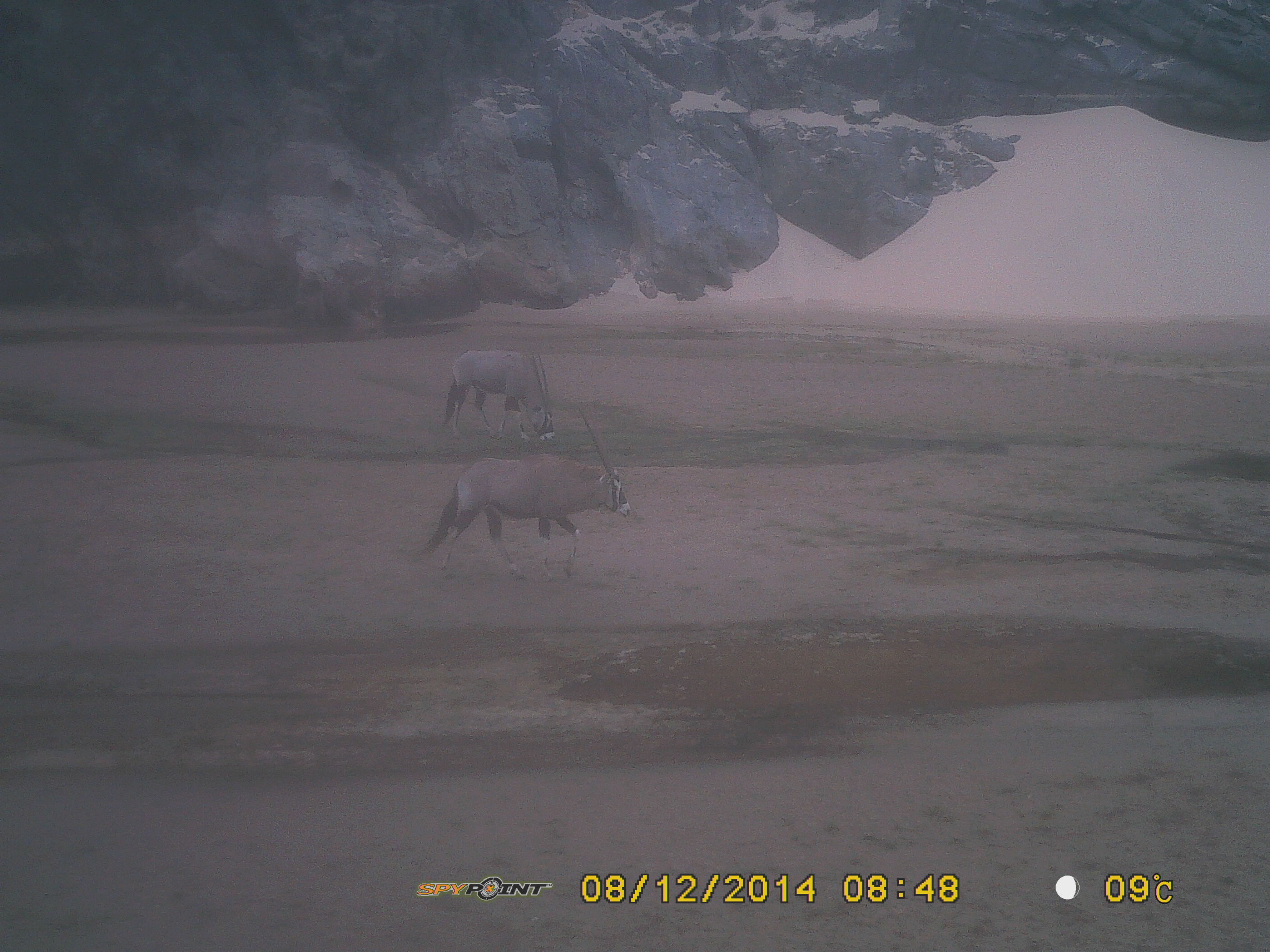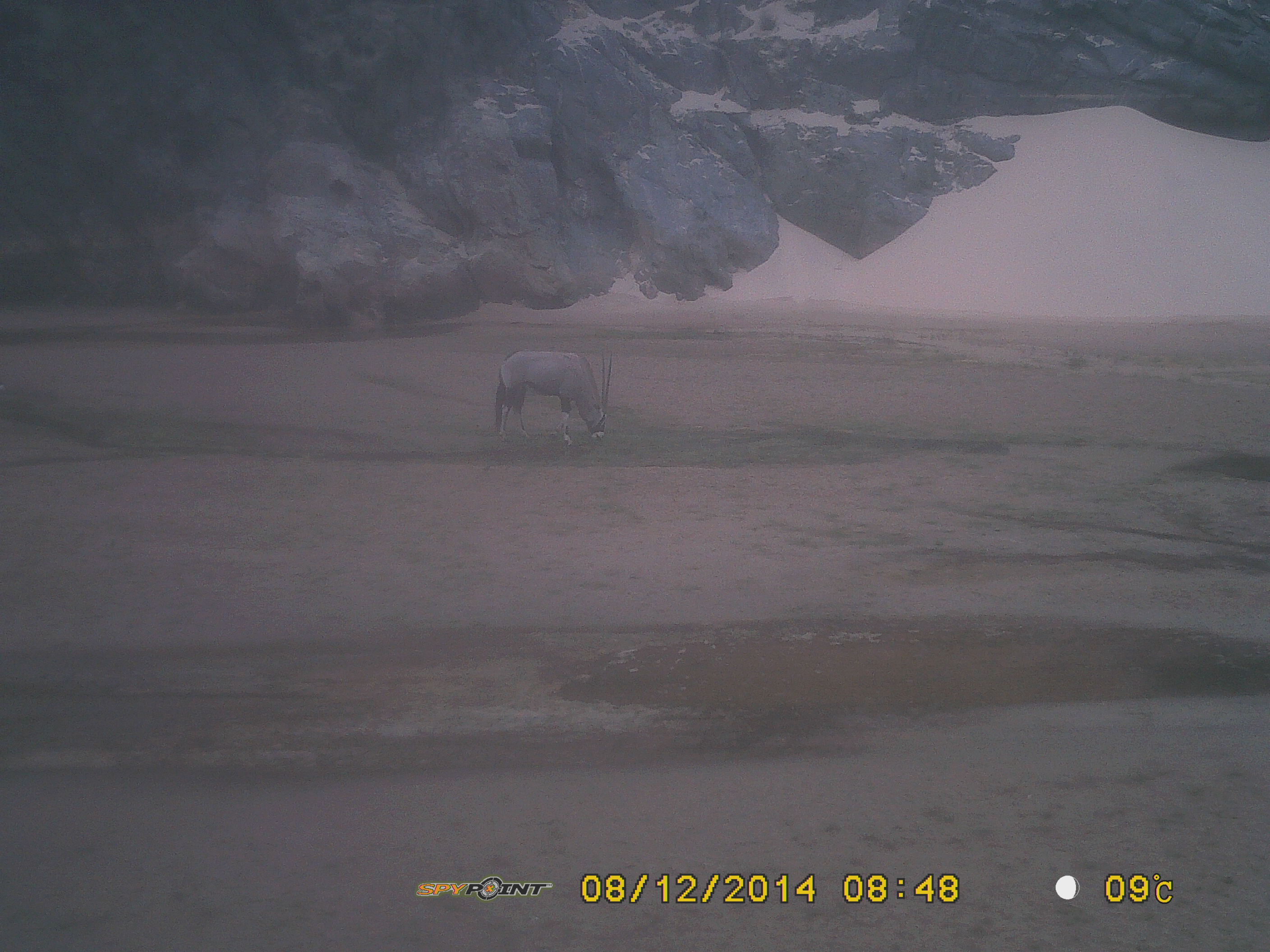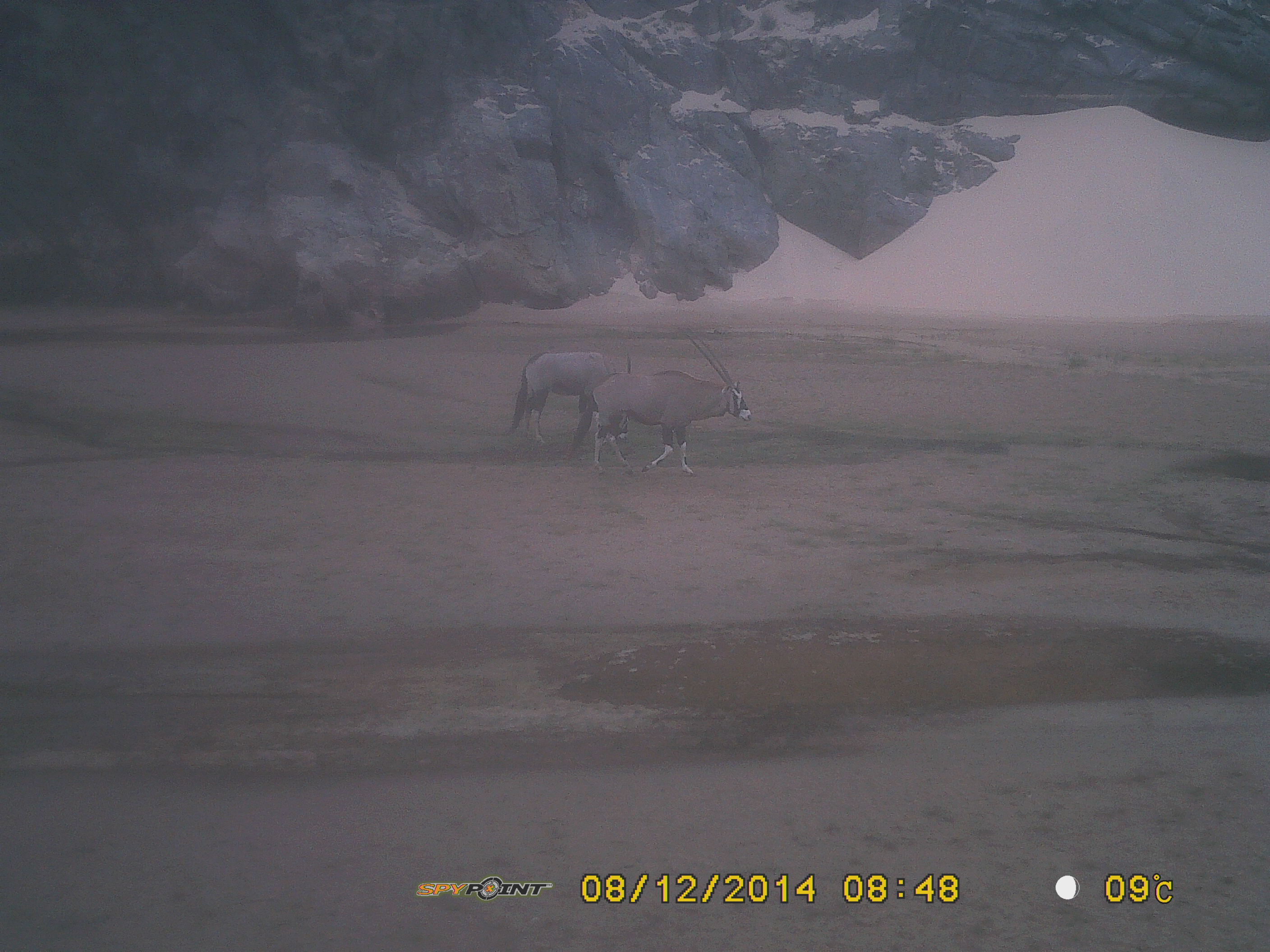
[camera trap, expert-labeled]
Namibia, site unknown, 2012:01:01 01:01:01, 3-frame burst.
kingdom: Animalia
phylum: Chordata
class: Mammalia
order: Artiodactyla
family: Bovidae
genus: Oryx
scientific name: Oryx gazella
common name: gemsbok